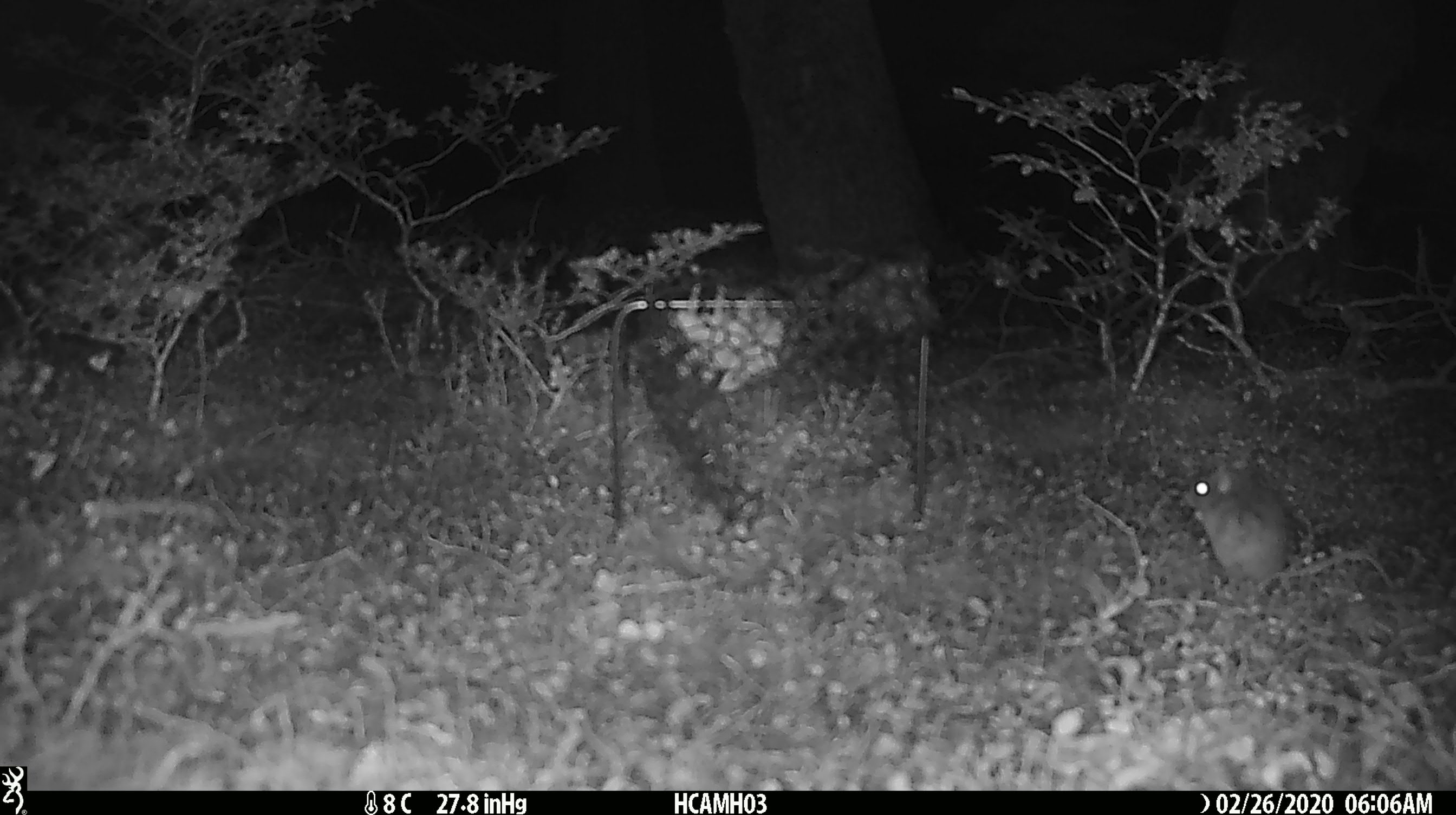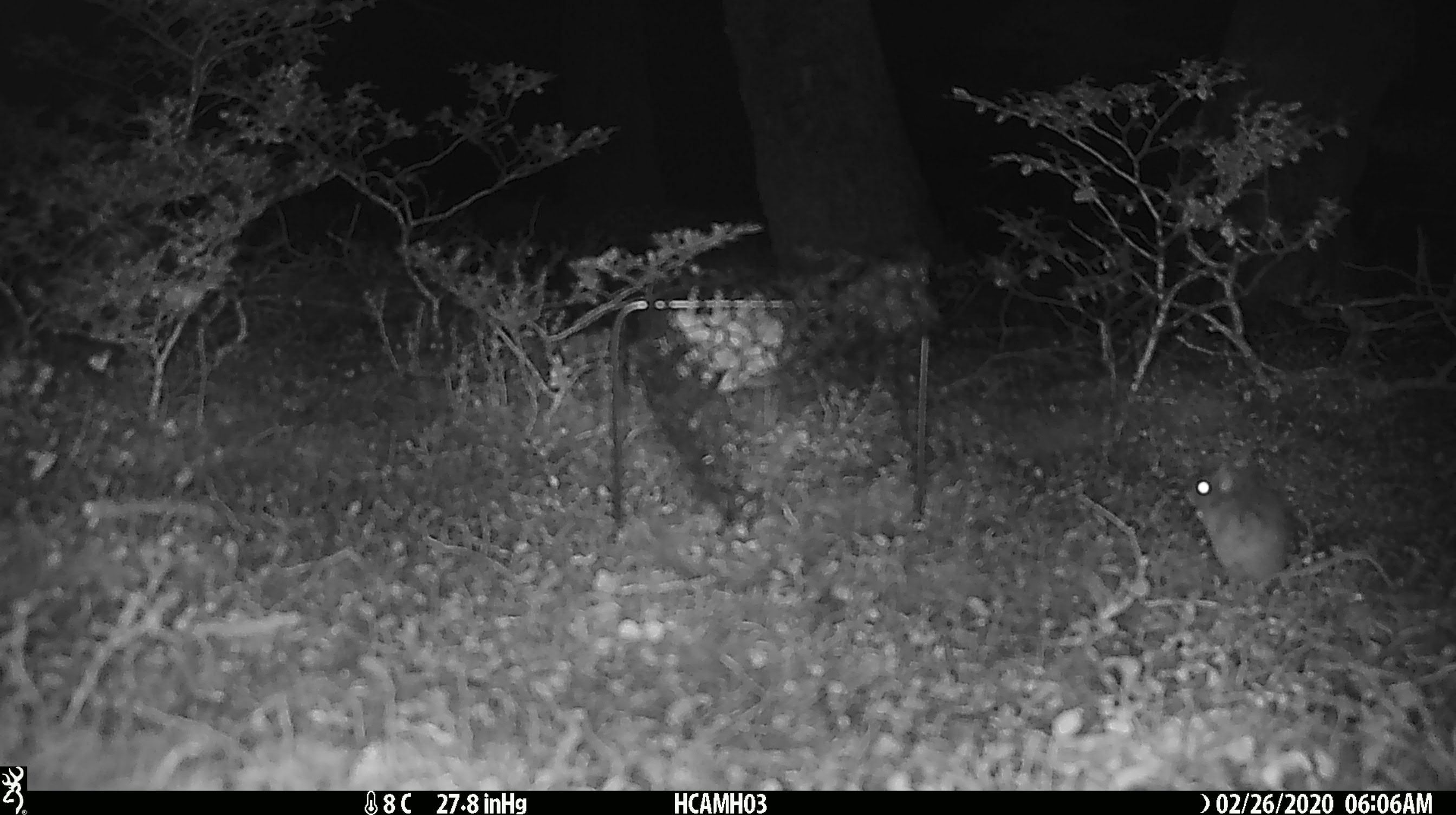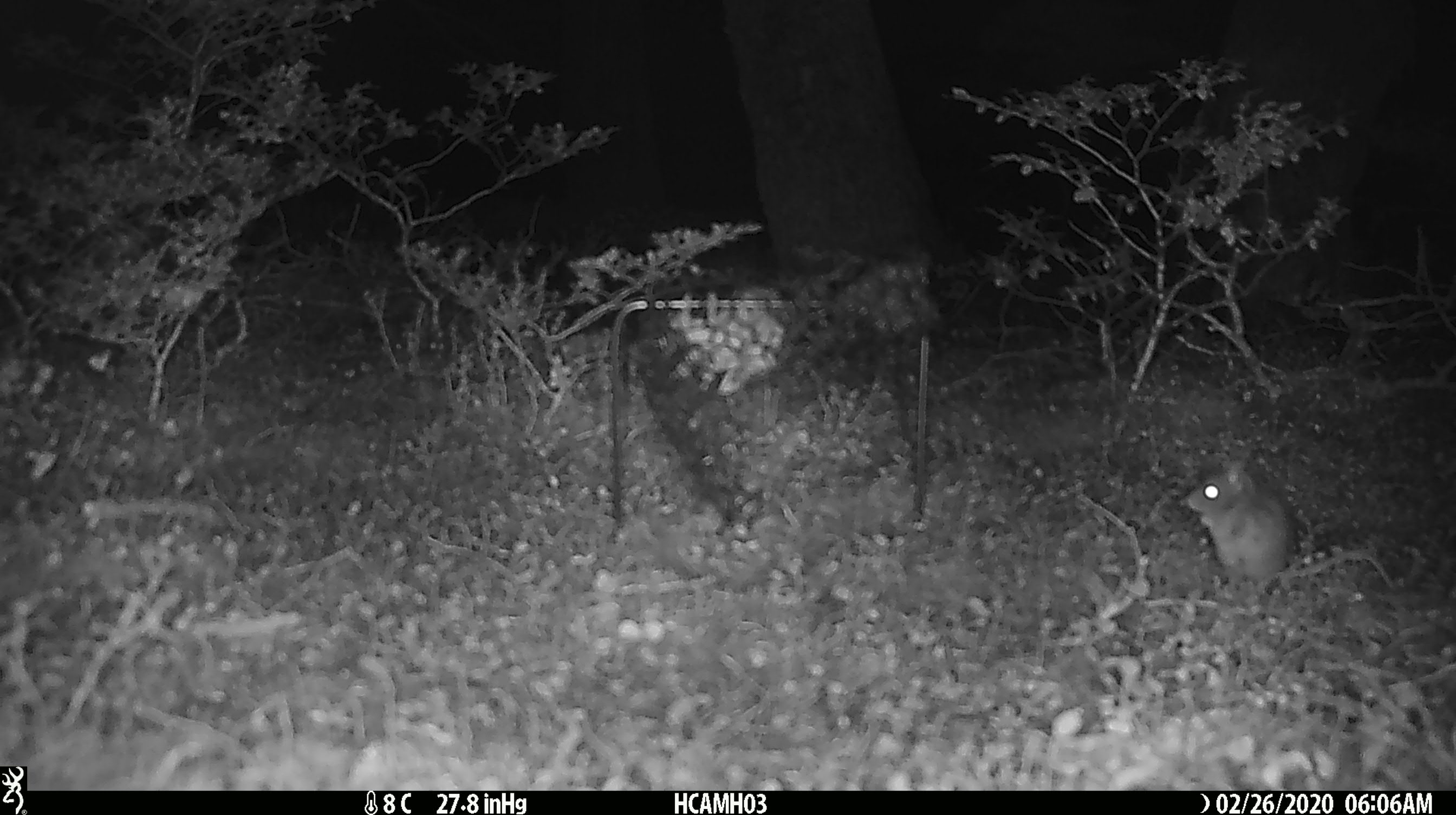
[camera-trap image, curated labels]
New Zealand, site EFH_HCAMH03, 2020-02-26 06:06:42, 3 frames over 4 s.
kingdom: Animalia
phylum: Chordata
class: Mammalia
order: Rodentia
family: Muridae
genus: Mus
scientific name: Mus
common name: mouse